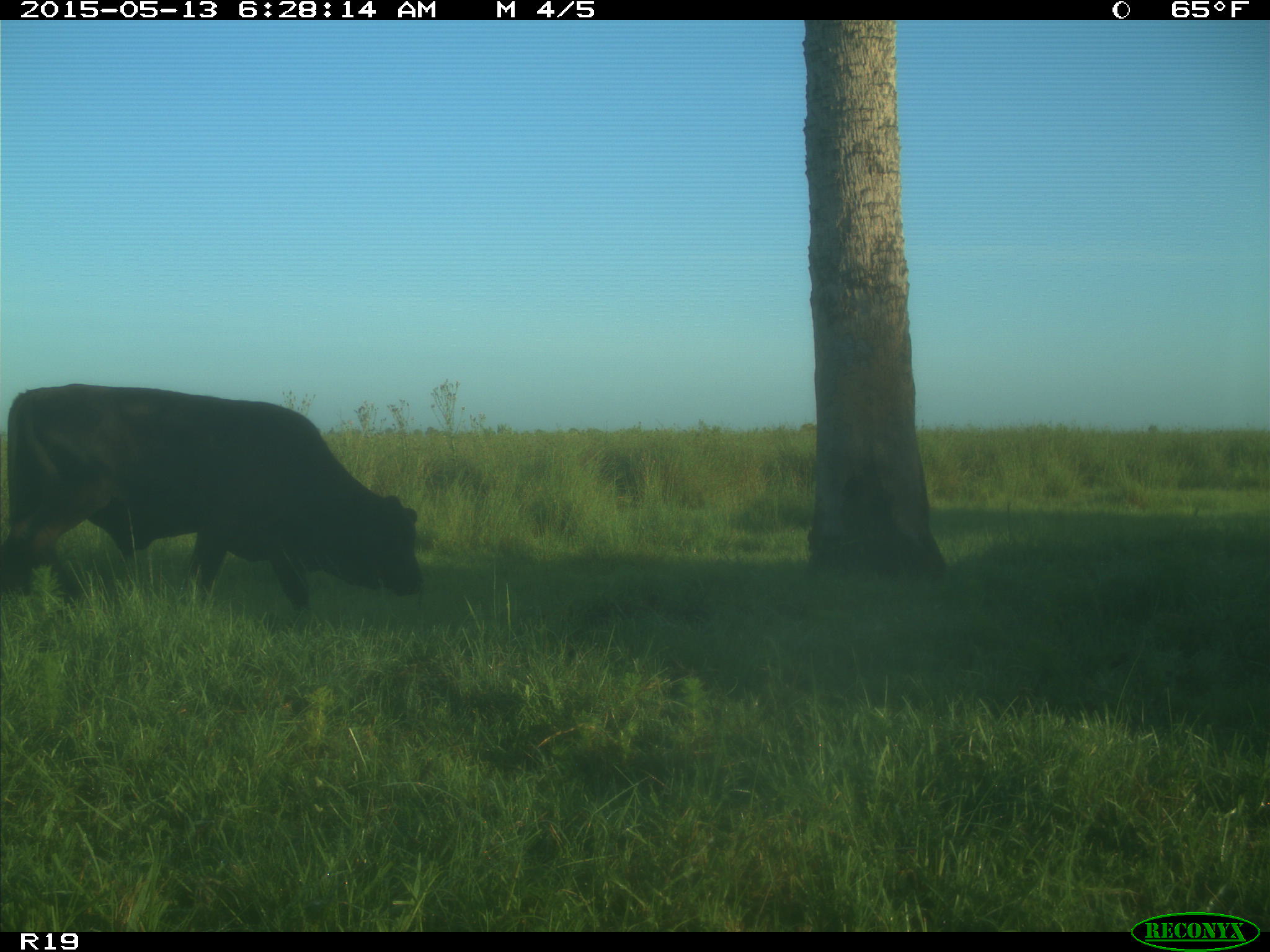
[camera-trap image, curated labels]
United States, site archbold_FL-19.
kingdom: Animalia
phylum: Chordata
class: Mammalia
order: Artiodactyla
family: Bovidae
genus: Bos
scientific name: Bos taurus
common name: domestic cow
Bos taurus (domestic cow).